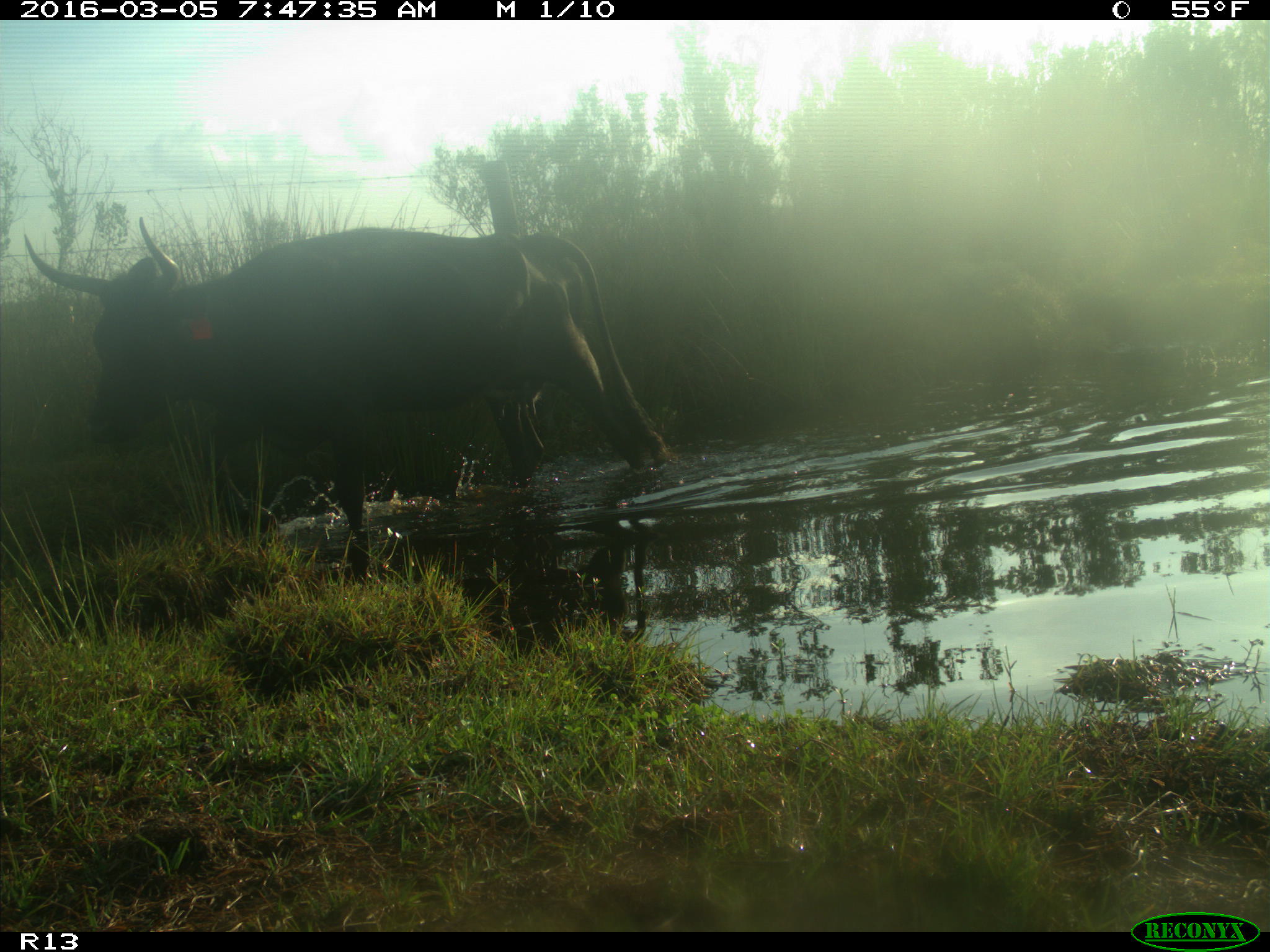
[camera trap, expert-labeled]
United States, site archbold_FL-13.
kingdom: Animalia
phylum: Chordata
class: Mammalia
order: Artiodactyla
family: Bovidae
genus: Bos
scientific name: Bos taurus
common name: domestic cow